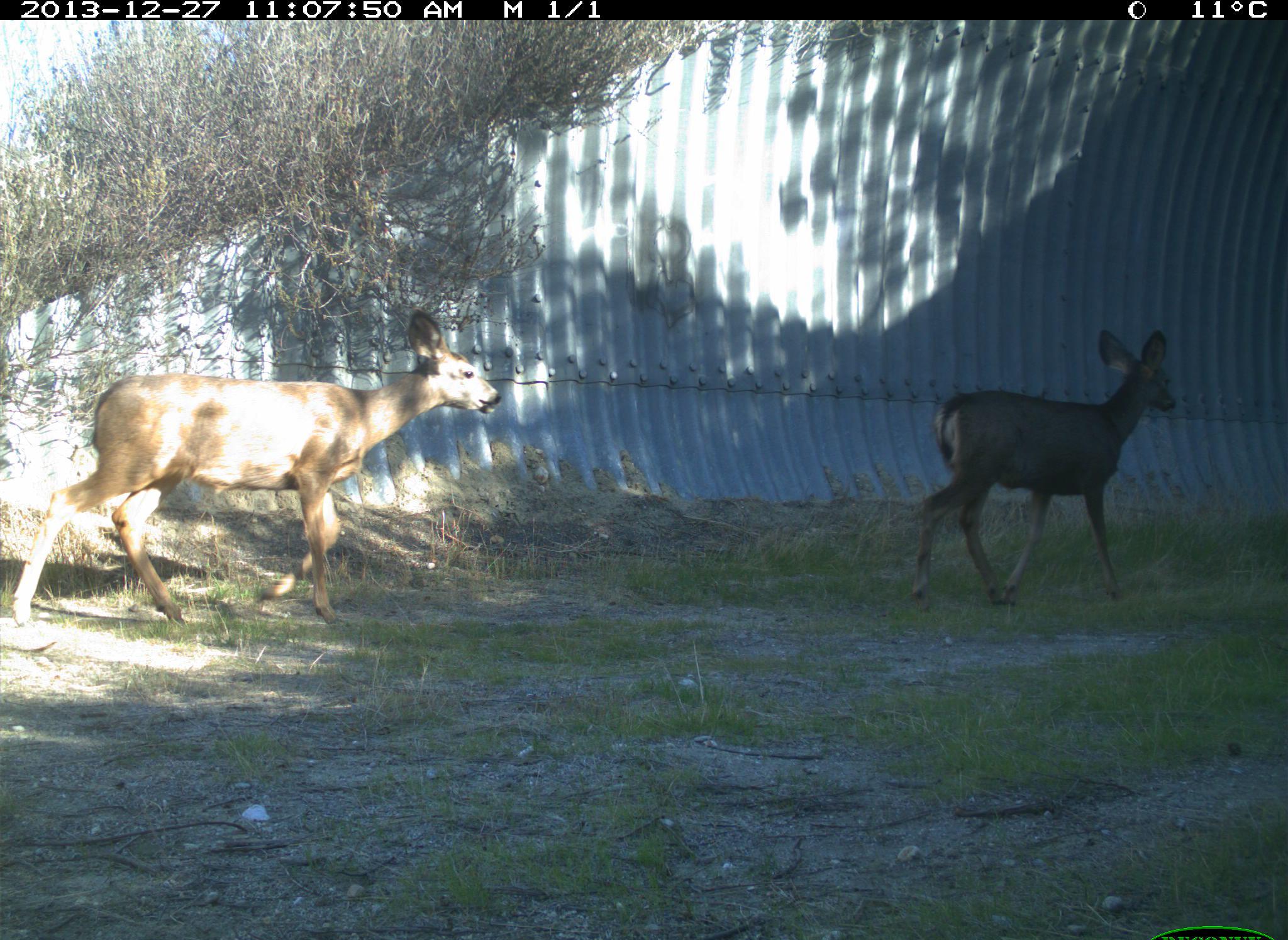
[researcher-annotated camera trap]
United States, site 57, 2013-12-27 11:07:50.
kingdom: Animalia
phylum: Chordata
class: Mammalia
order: Artiodactyla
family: Cervidae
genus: Odocoileus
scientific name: Odocoileus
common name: deer